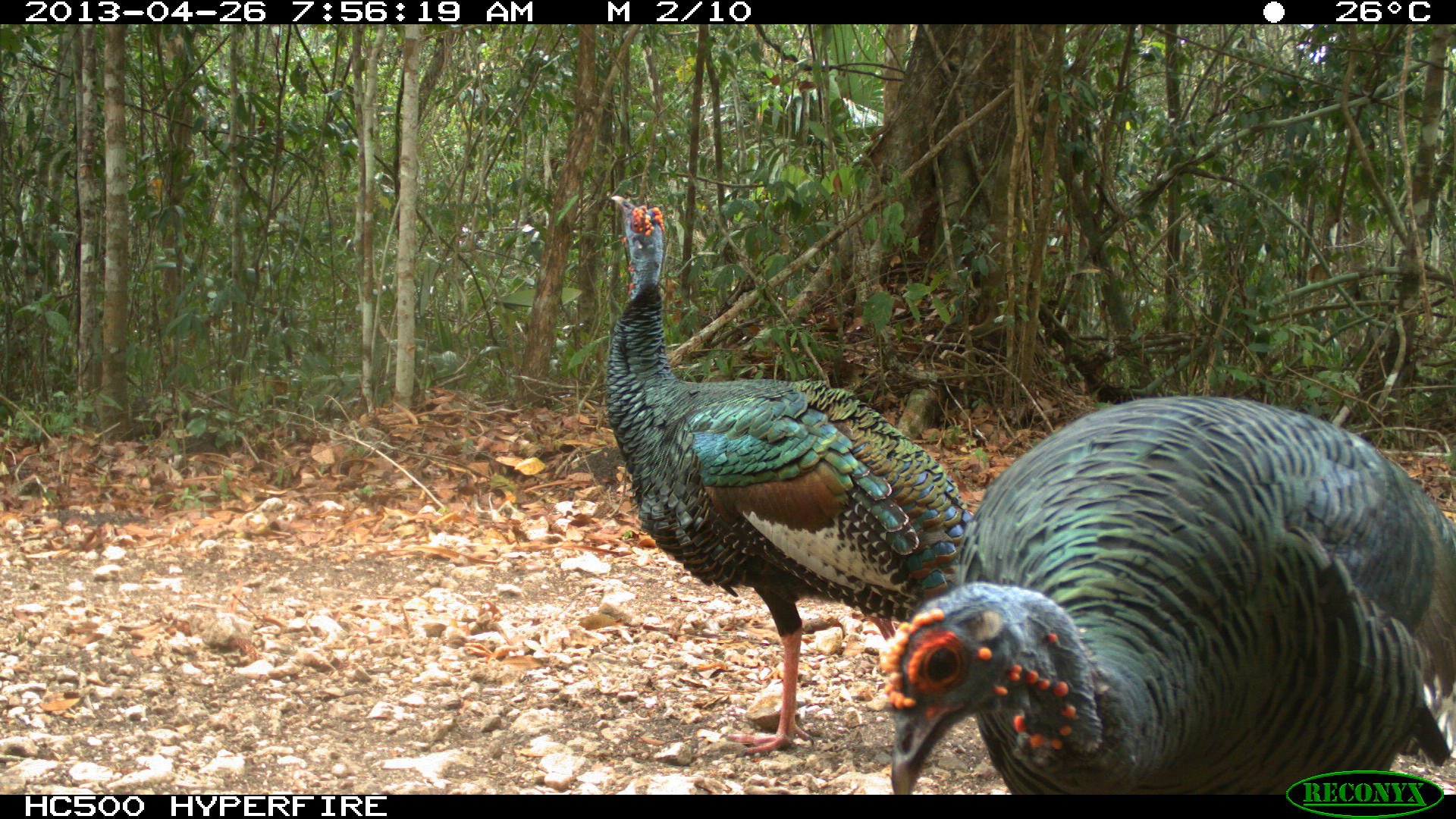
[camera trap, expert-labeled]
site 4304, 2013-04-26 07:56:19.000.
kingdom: Animalia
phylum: Chordata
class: Aves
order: Galliformes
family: Phasianidae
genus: Meleagris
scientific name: Meleagris ocellata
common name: ocellated turkey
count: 3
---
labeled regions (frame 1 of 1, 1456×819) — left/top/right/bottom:
meleagris ocellata: 885/395/1456/795; 604/190/976/754